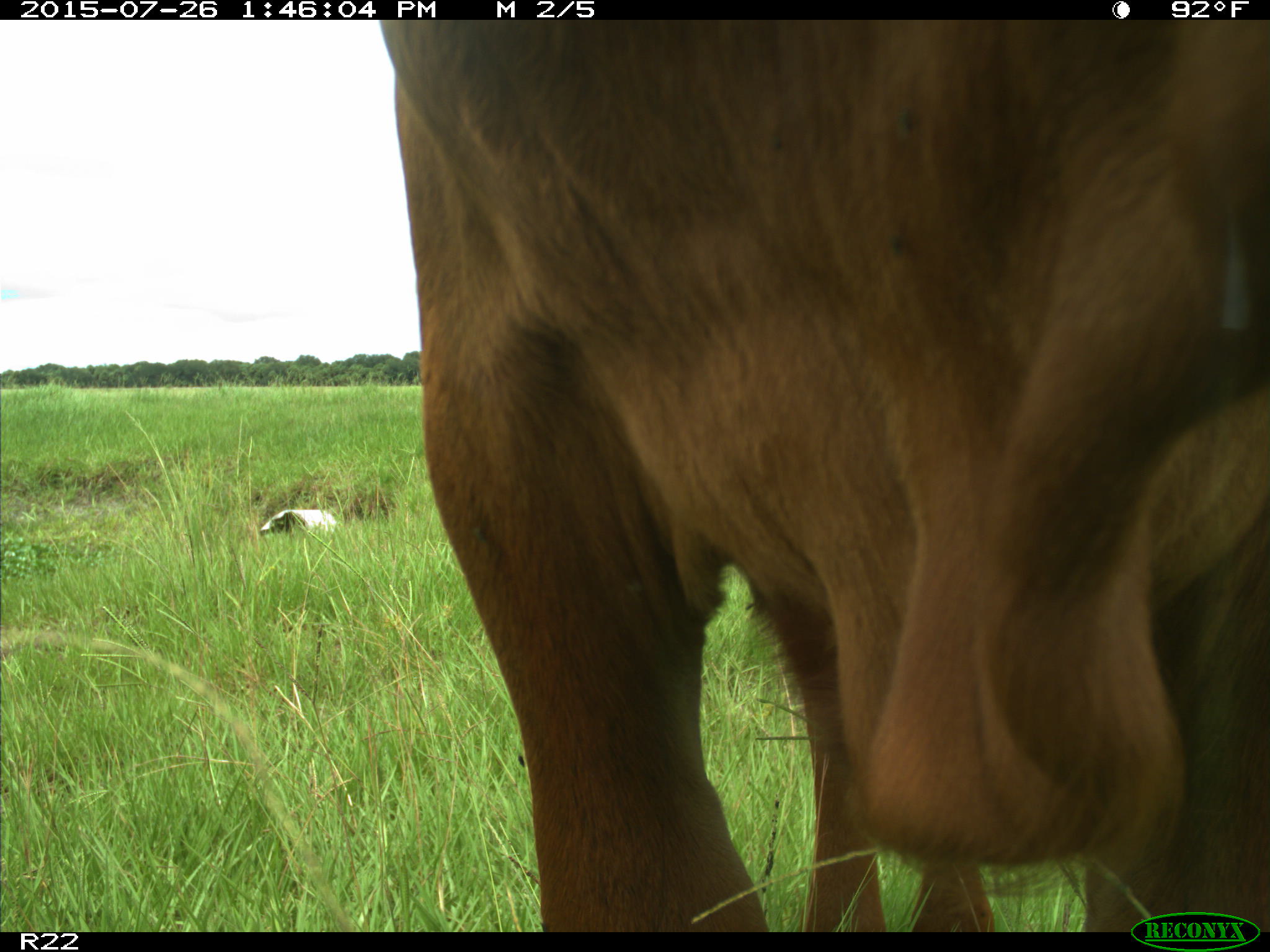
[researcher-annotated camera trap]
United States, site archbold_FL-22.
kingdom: Animalia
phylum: Chordata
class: Mammalia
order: Artiodactyla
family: Bovidae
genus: Bos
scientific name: Bos taurus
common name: domestic cow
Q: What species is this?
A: Bos taurus (domestic cow).